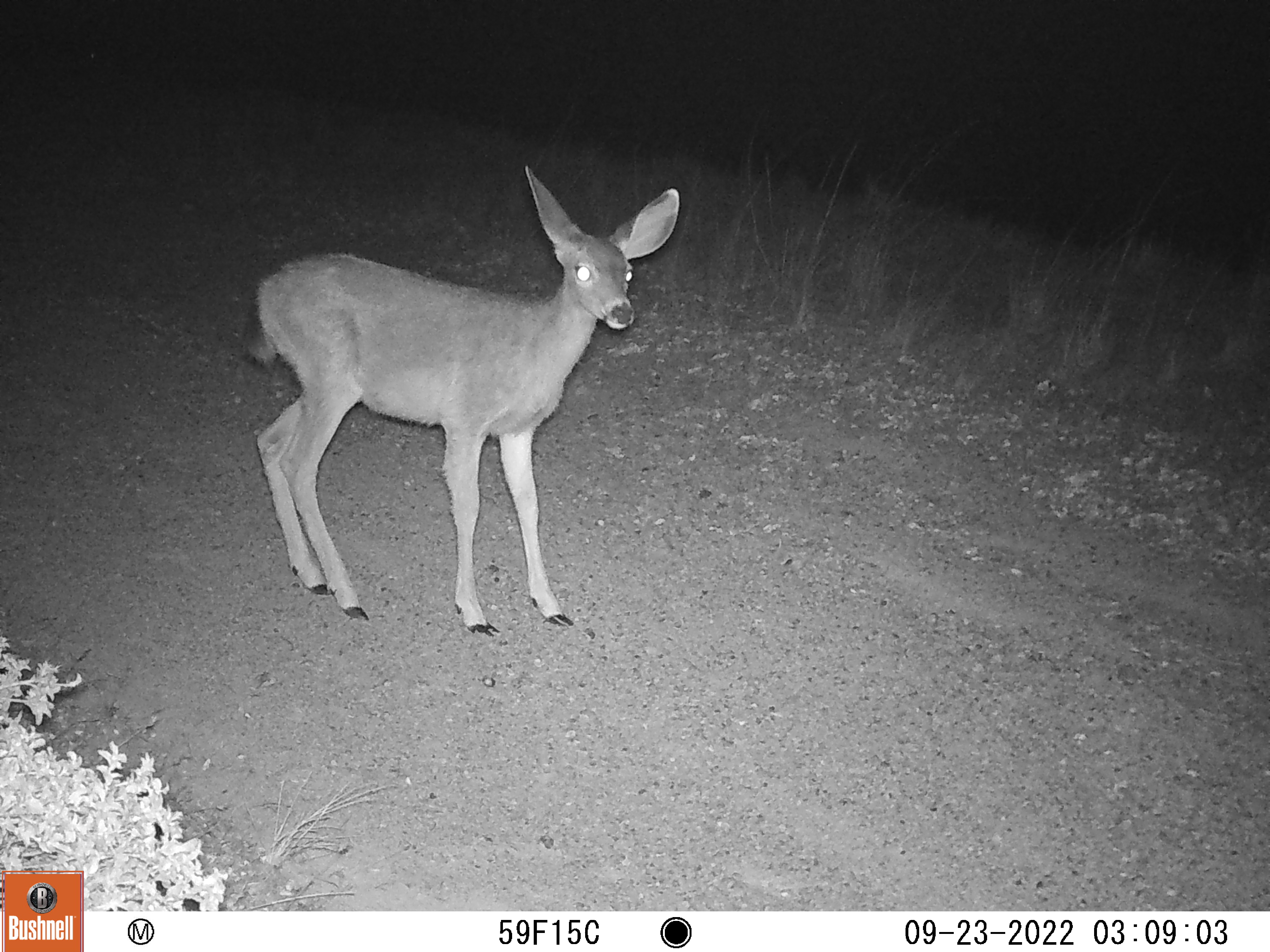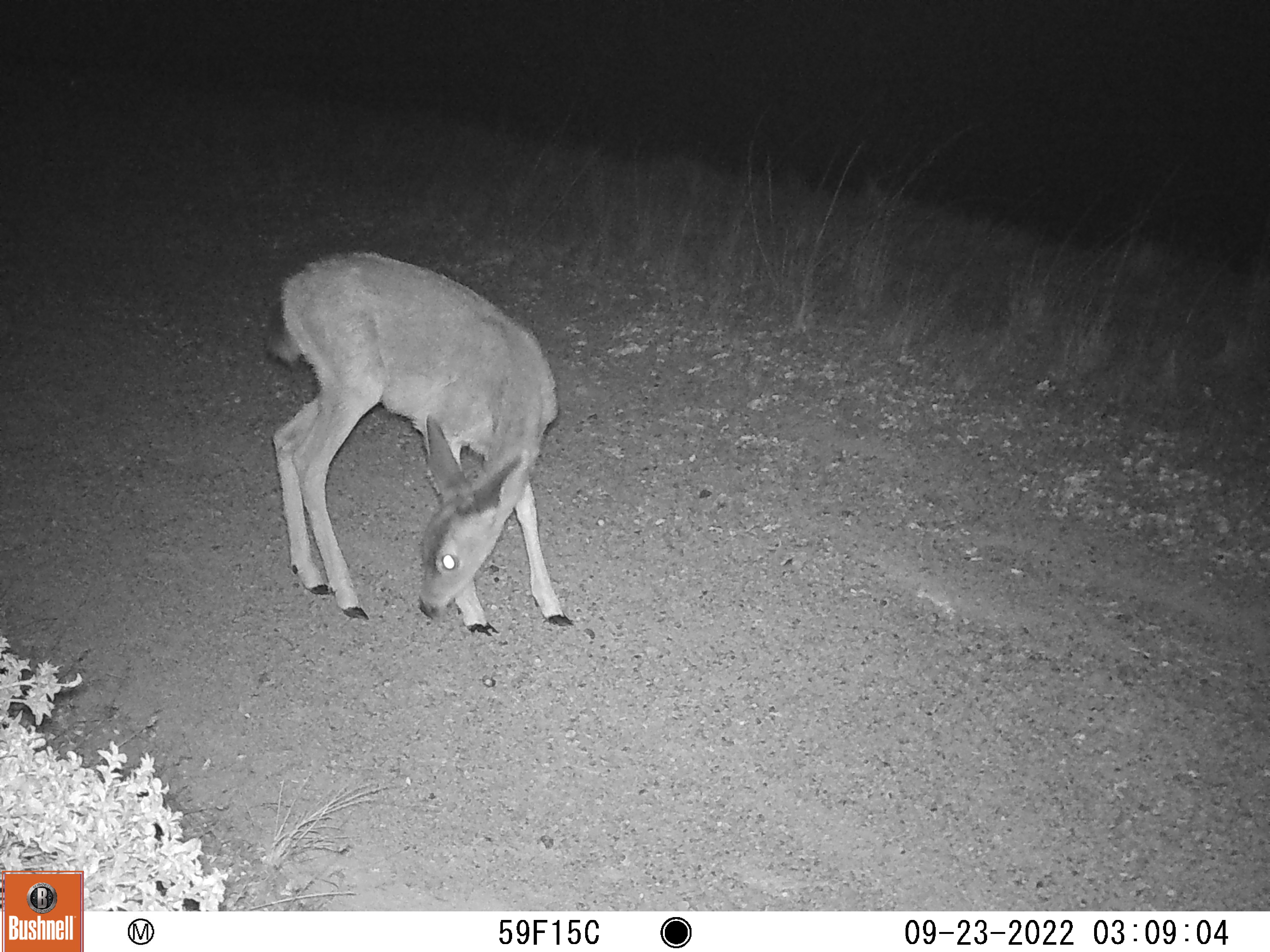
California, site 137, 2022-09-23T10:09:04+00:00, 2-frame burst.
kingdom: Animalia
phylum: Chordata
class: Mammalia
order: Artiodactyla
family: Cervidae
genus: Odocoileus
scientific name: Odocoileus hemionus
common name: mule deer